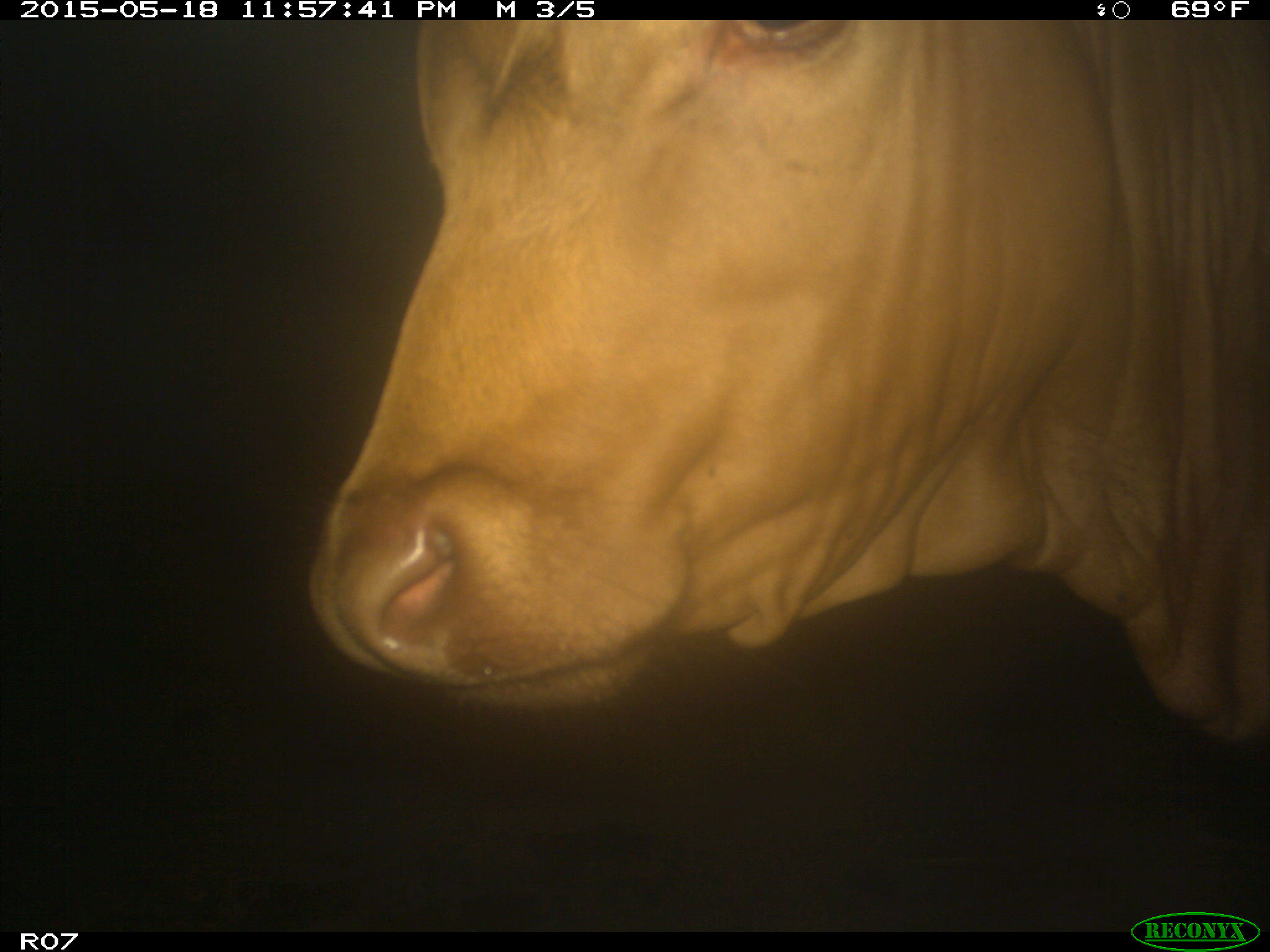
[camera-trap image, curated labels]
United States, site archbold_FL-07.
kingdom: Animalia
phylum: Chordata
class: Mammalia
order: Artiodactyla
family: Bovidae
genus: Bos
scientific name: Bos taurus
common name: domestic cow